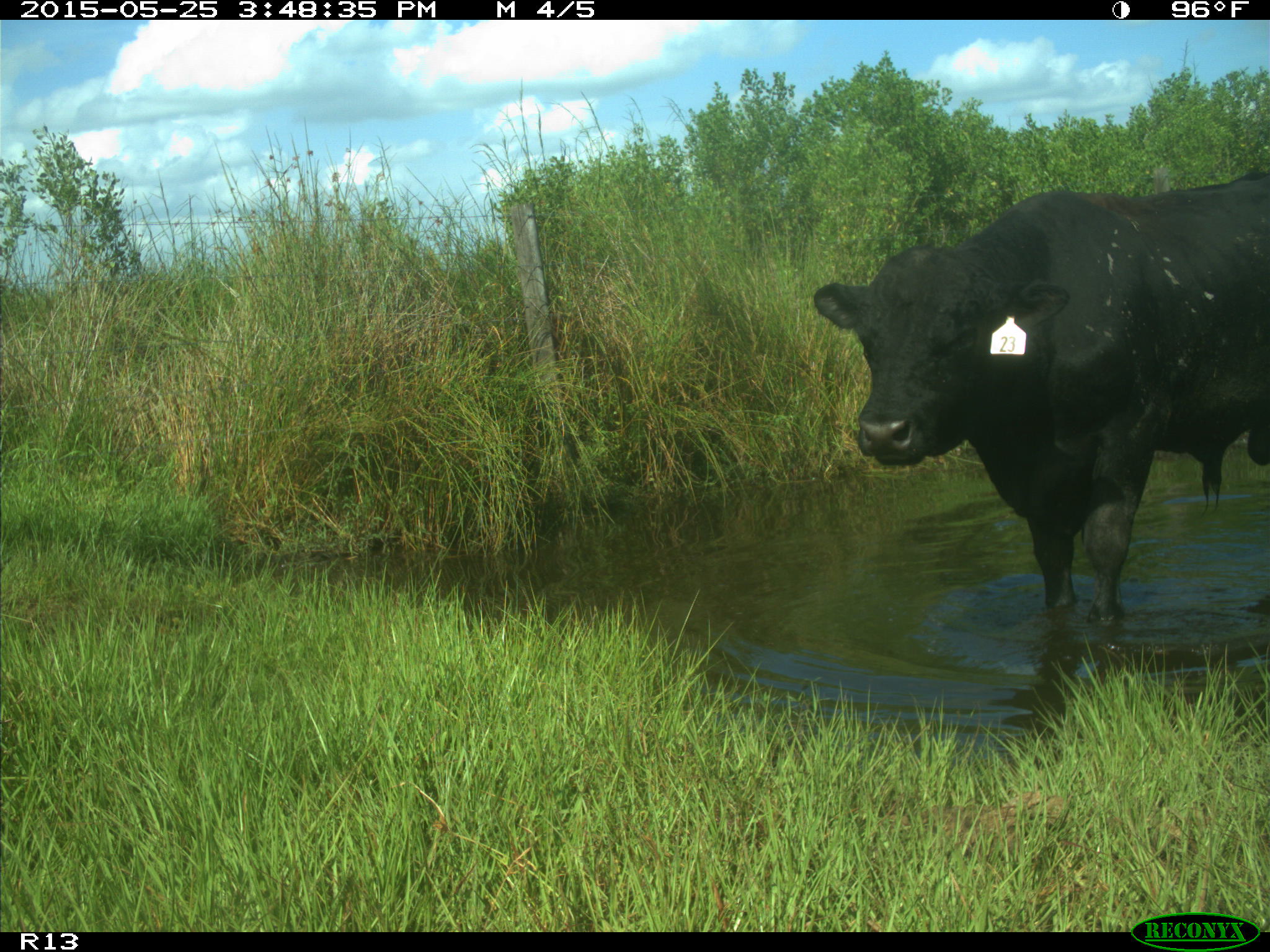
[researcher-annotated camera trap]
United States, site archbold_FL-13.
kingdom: Animalia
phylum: Chordata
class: Mammalia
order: Artiodactyla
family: Bovidae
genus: Bos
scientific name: Bos taurus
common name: domestic cow